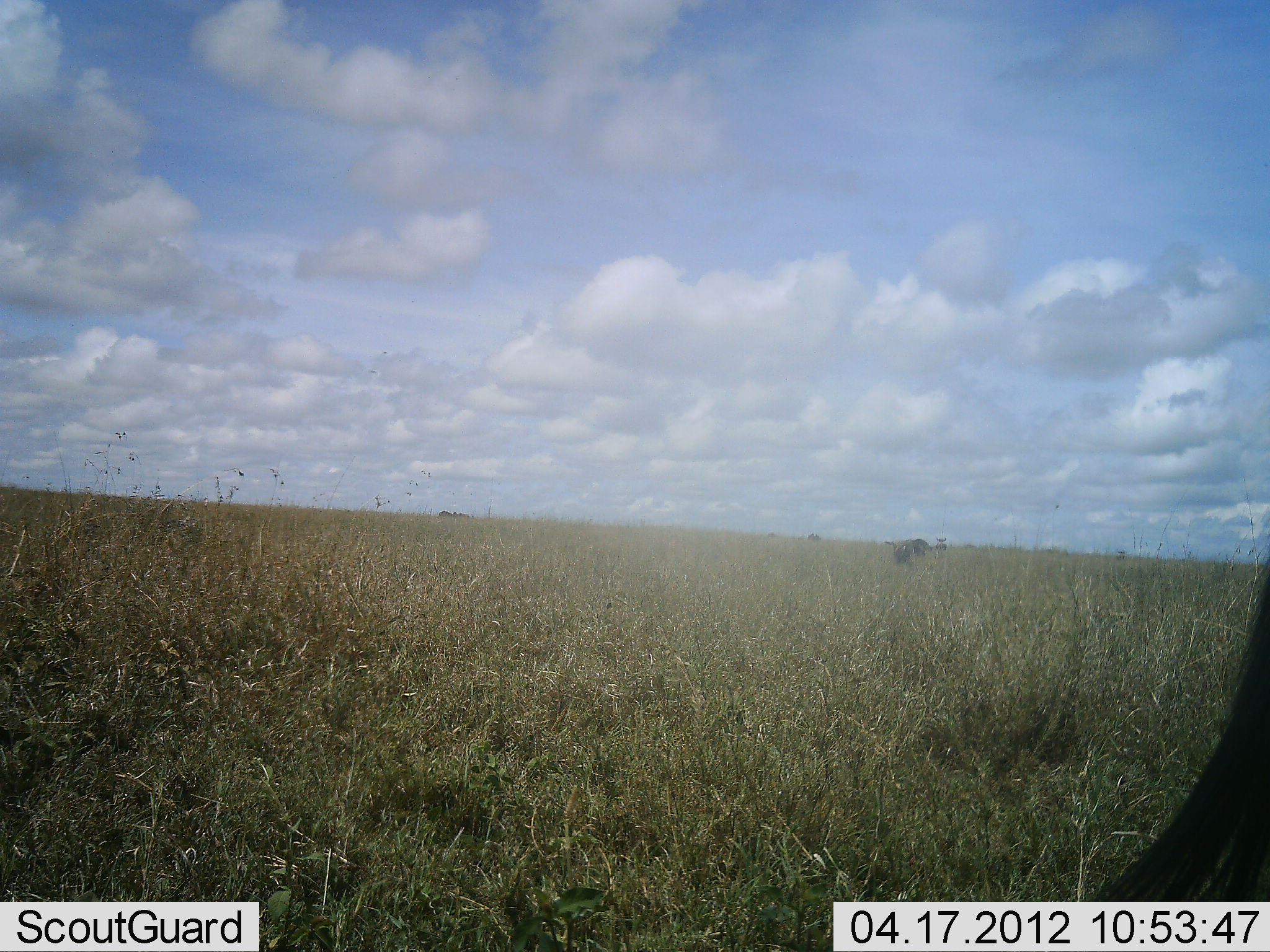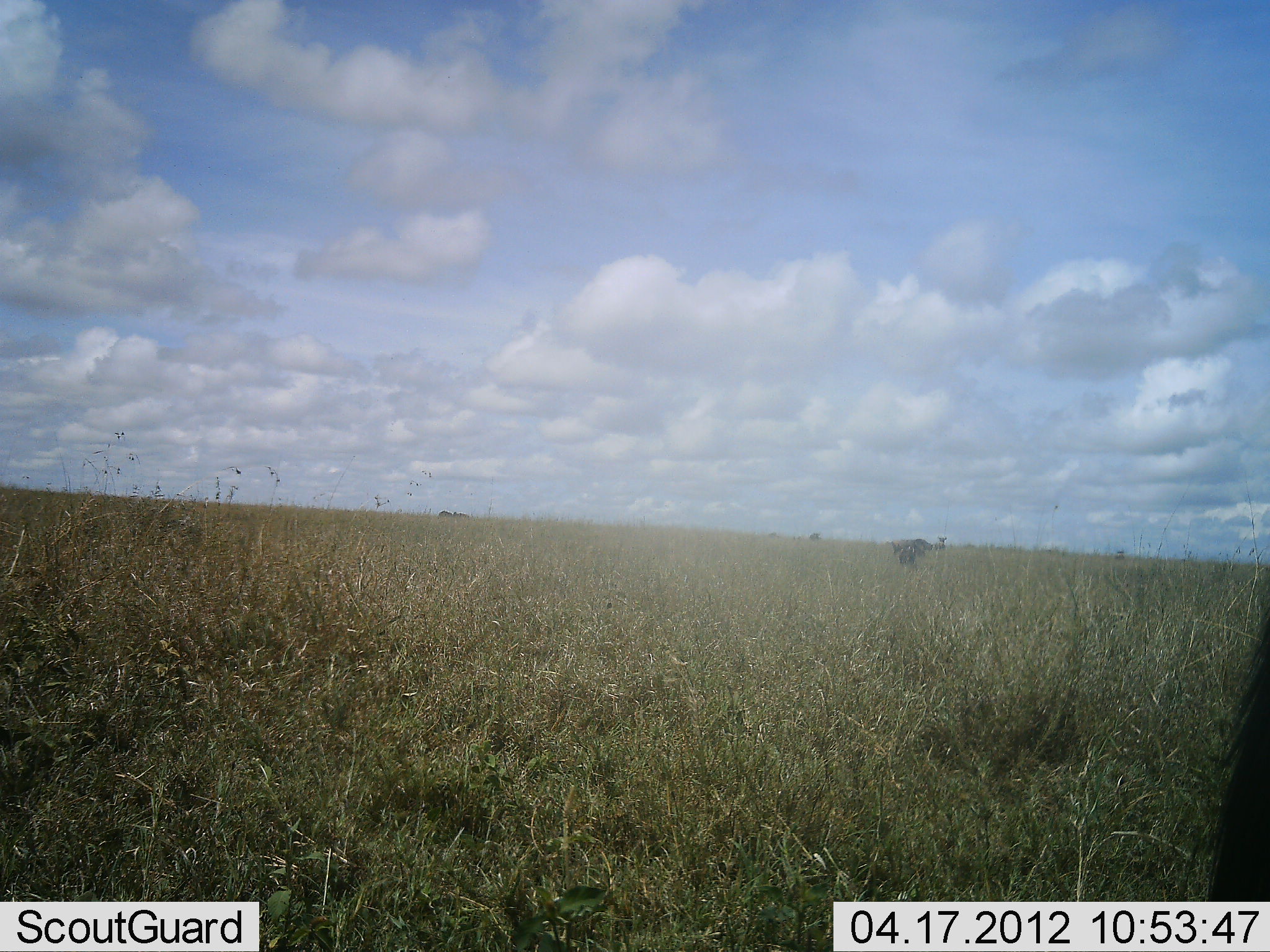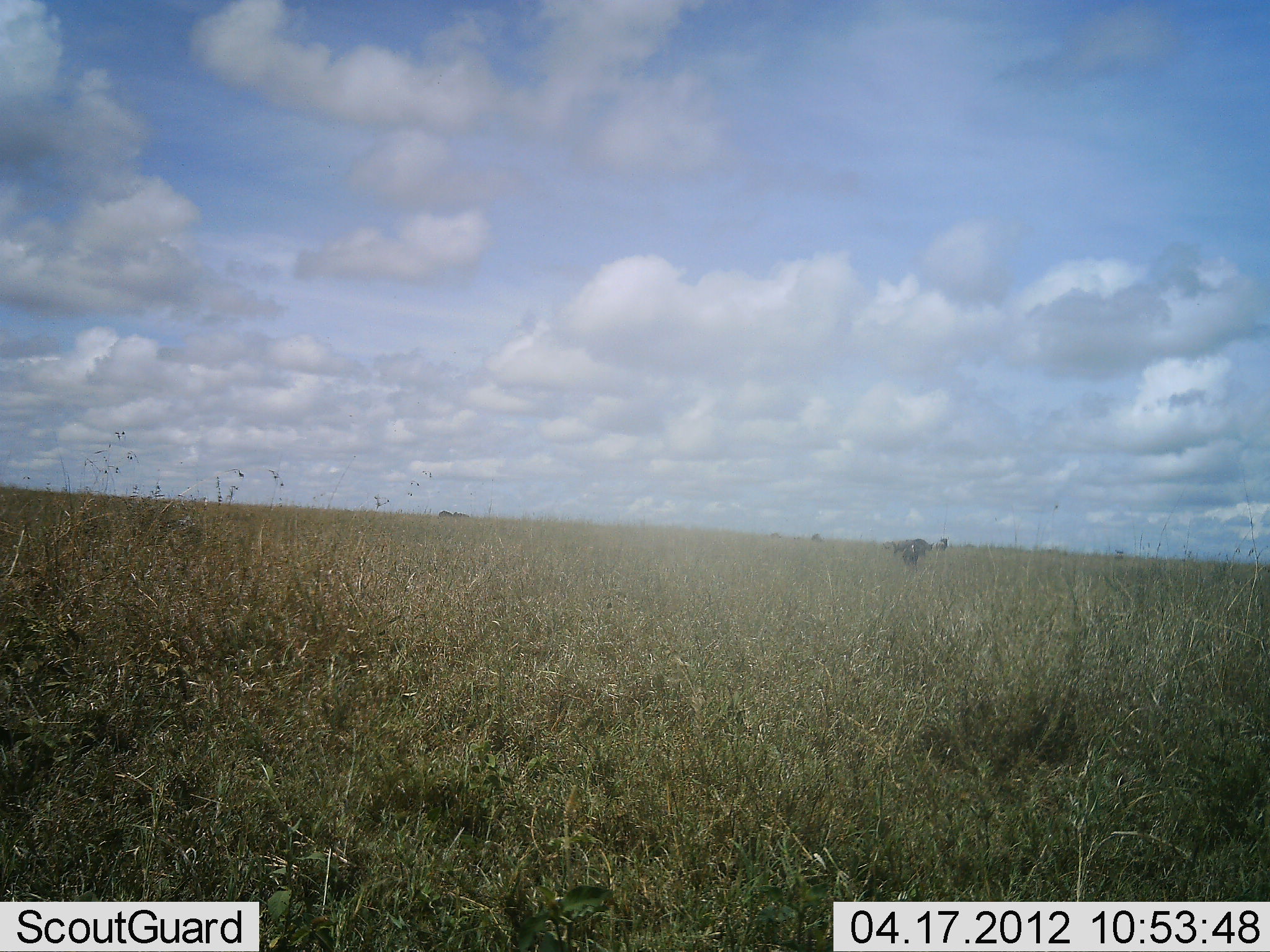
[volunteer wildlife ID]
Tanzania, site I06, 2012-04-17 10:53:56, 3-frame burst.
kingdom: Animalia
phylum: Chordata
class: Mammalia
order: Artiodactyla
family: Bovidae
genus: Connochaetes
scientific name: Connochaetes taurinus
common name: blue wildebeest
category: wildebeest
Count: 3.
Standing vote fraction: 83%.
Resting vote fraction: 0%.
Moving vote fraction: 8%.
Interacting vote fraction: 0%.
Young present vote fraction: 0%.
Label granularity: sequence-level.